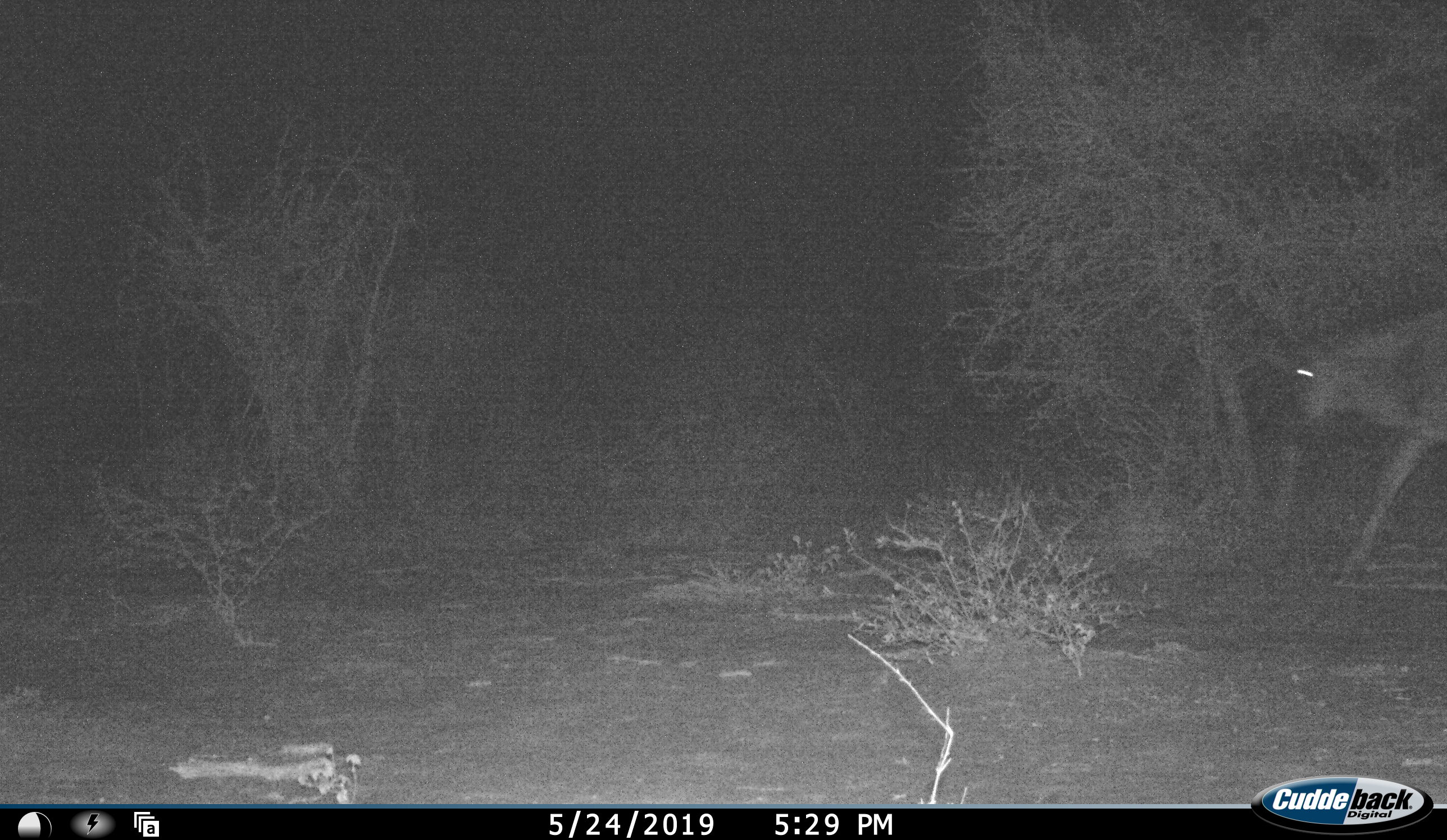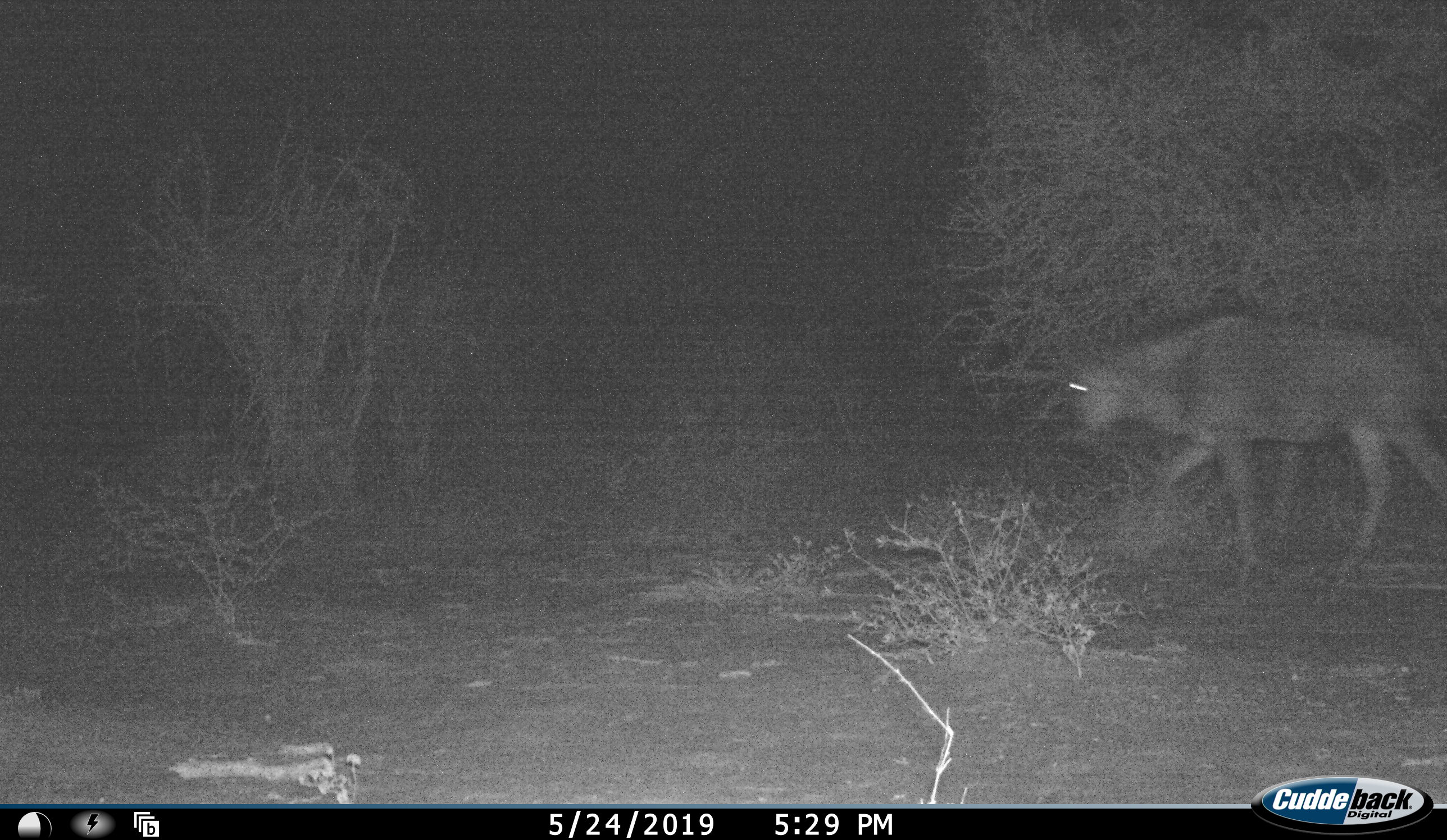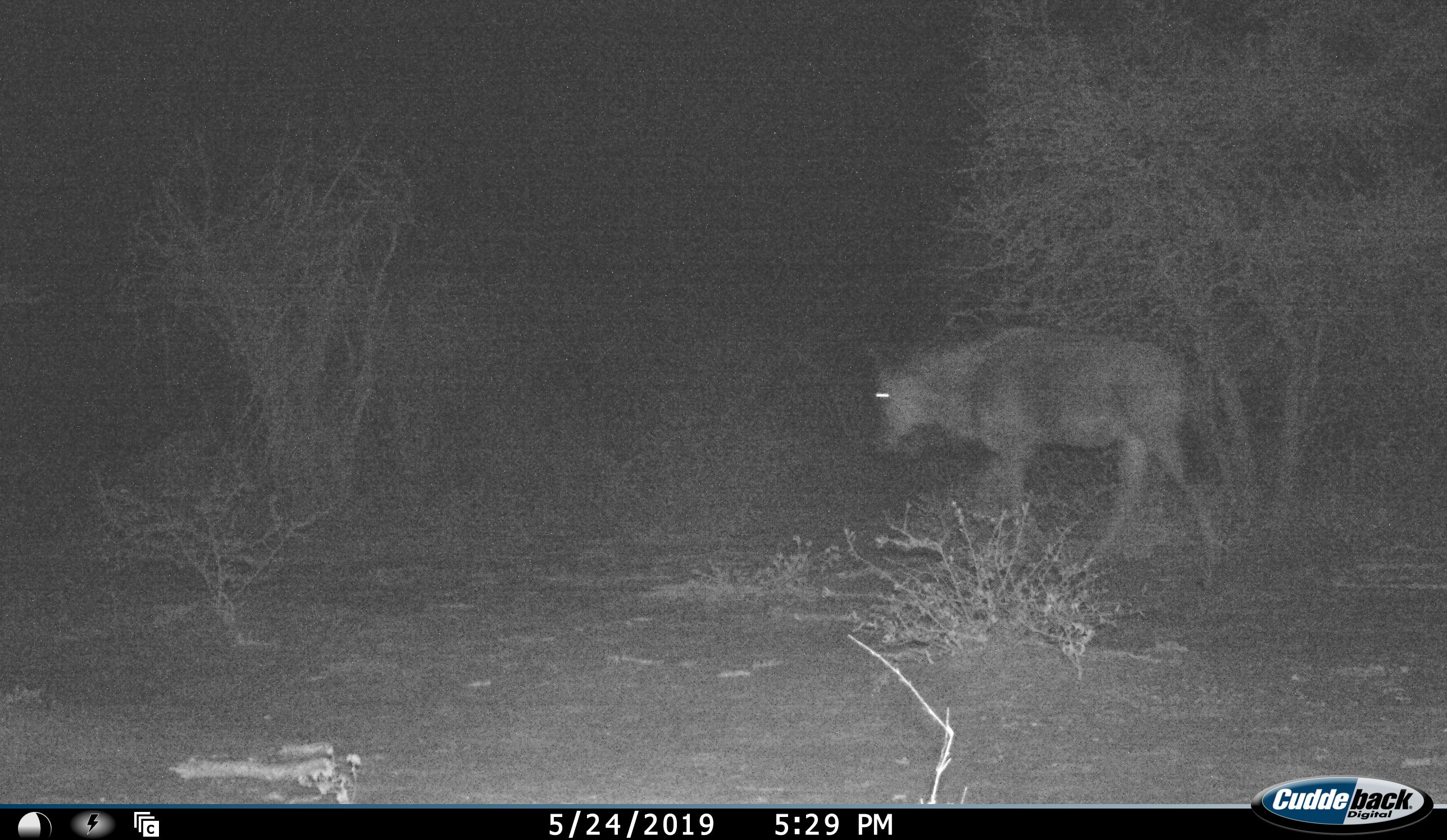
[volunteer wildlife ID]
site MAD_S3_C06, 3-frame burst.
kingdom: Animalia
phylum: Chordata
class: Mammalia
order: Artiodactyla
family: Bovidae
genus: Connochaetes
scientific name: Connochaetes taurinus taurinus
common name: blue wildebeest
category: wildebeestblue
Wildebeestblue (blue wildebeest) (Connochaetes taurinus taurinus), count 1. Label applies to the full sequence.